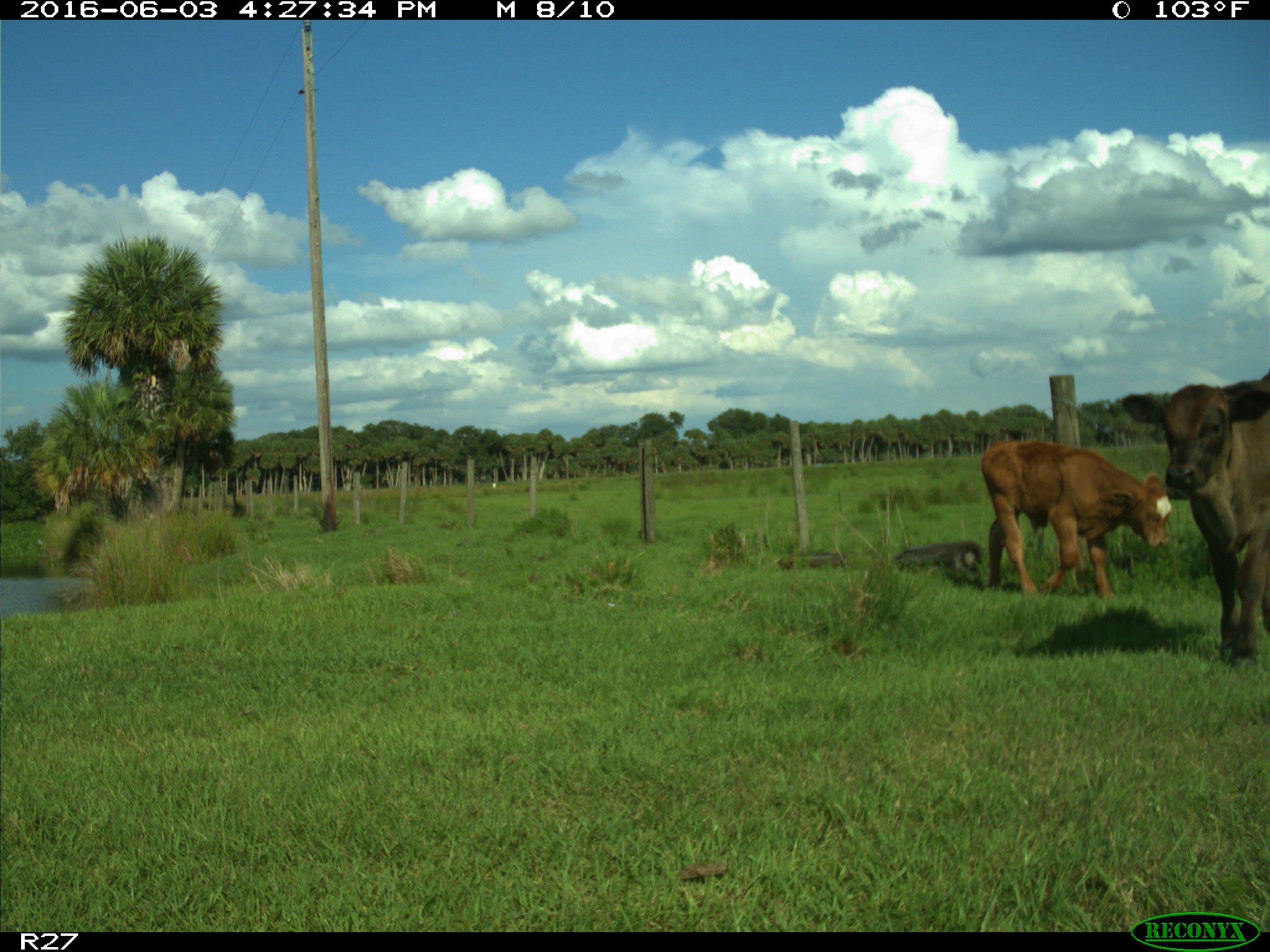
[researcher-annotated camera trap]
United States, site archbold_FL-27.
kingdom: Animalia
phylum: Chordata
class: Mammalia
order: Artiodactyla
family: Bovidae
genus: Bos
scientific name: Bos taurus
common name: domestic cow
Bos taurus (domestic cow).